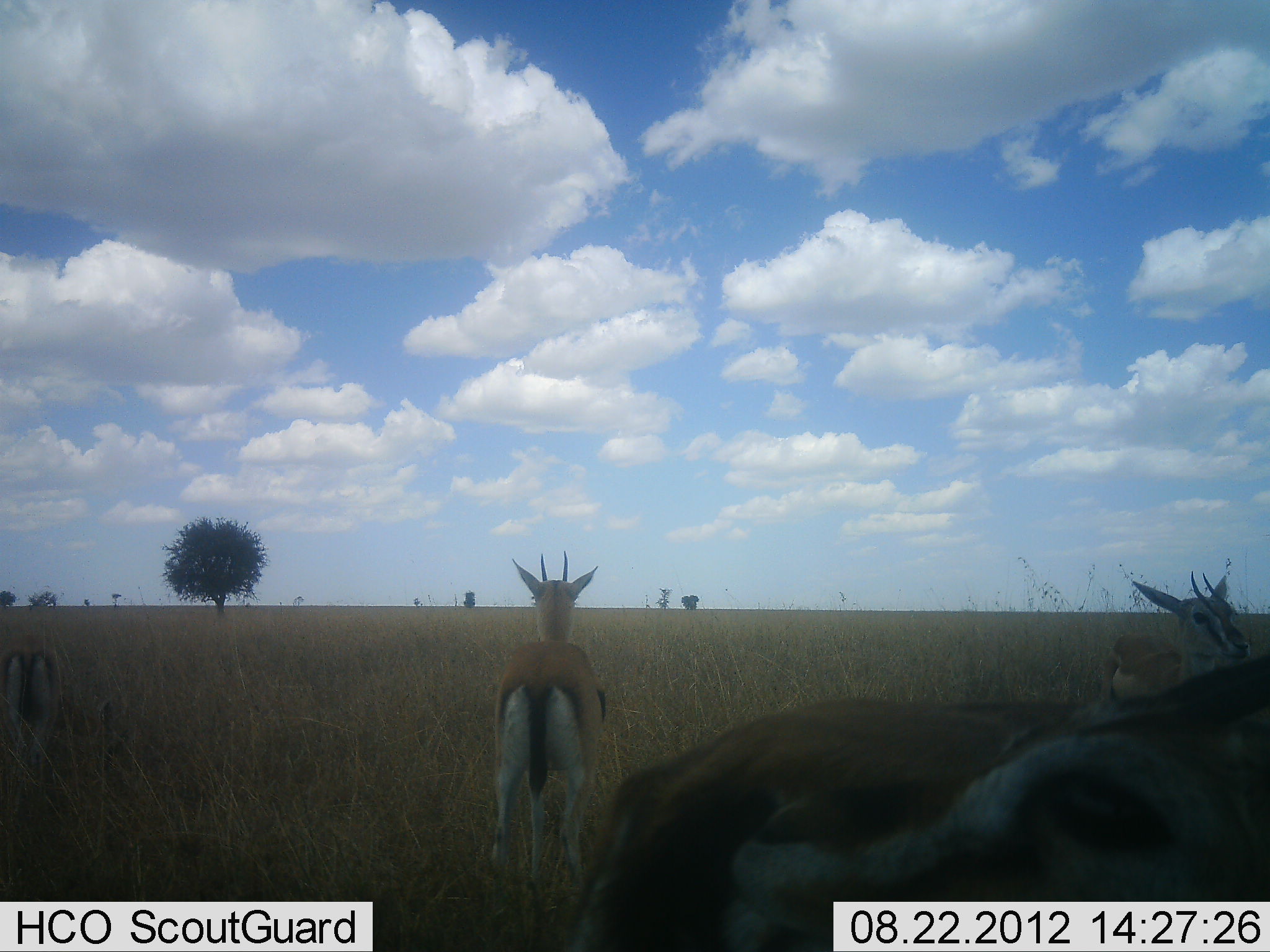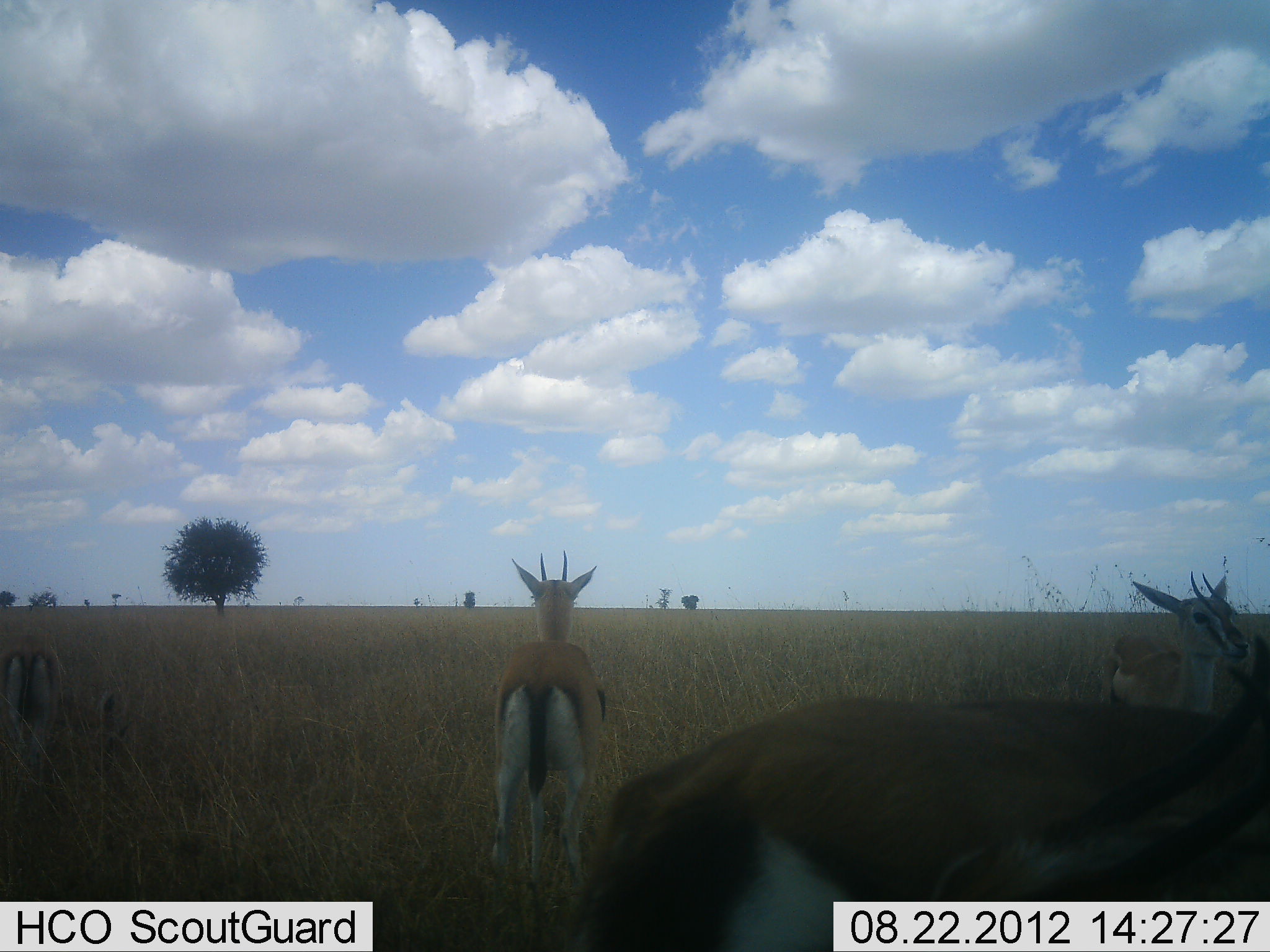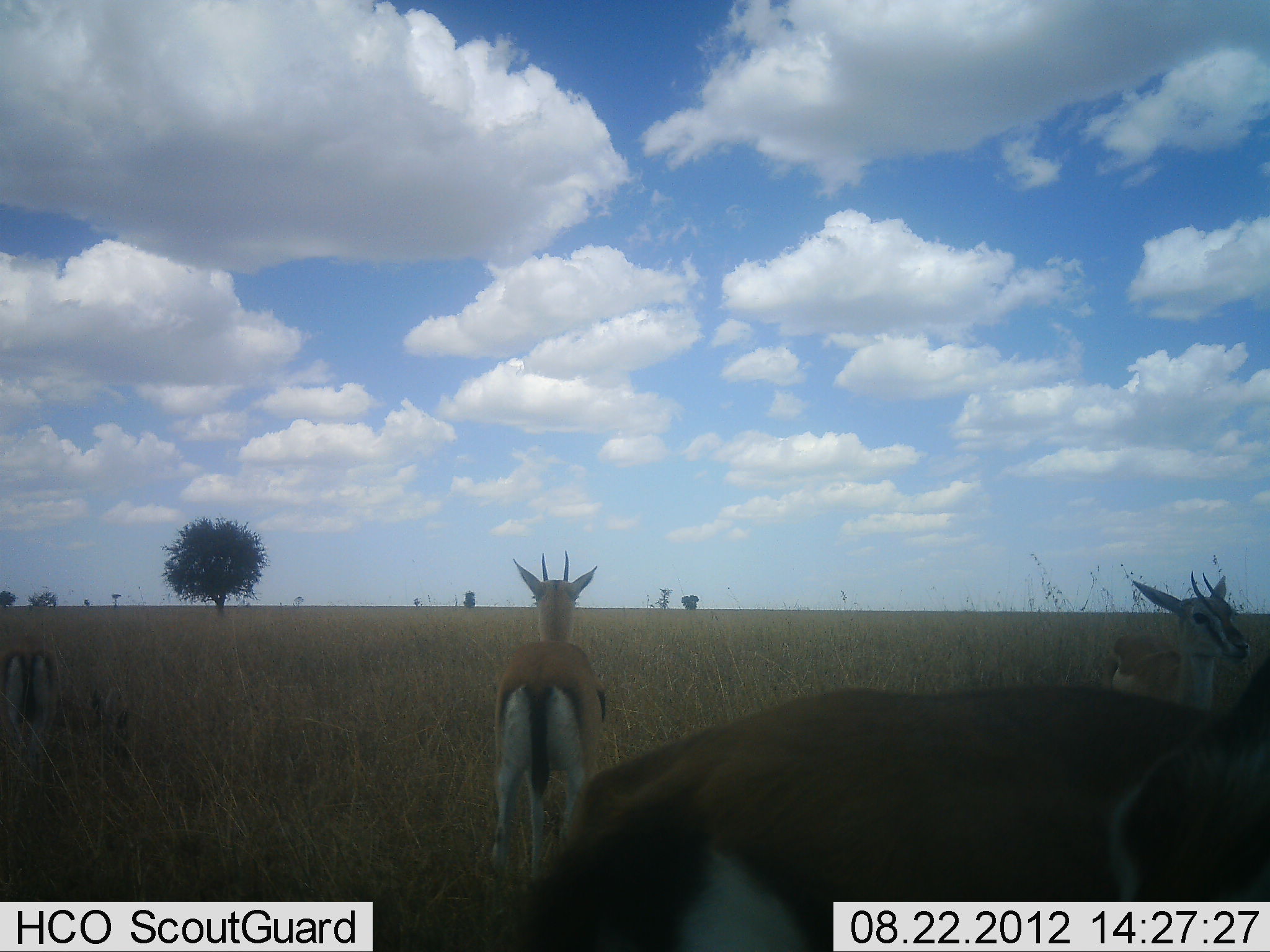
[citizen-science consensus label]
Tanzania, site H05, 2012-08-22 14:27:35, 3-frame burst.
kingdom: Animalia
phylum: Chordata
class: Mammalia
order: Artiodactyla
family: Bovidae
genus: Eudorcas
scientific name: Eudorcas thomsonii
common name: thomson's gazelle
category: gazellethomsons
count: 4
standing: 100%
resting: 0%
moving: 10%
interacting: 10%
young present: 10%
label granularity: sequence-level